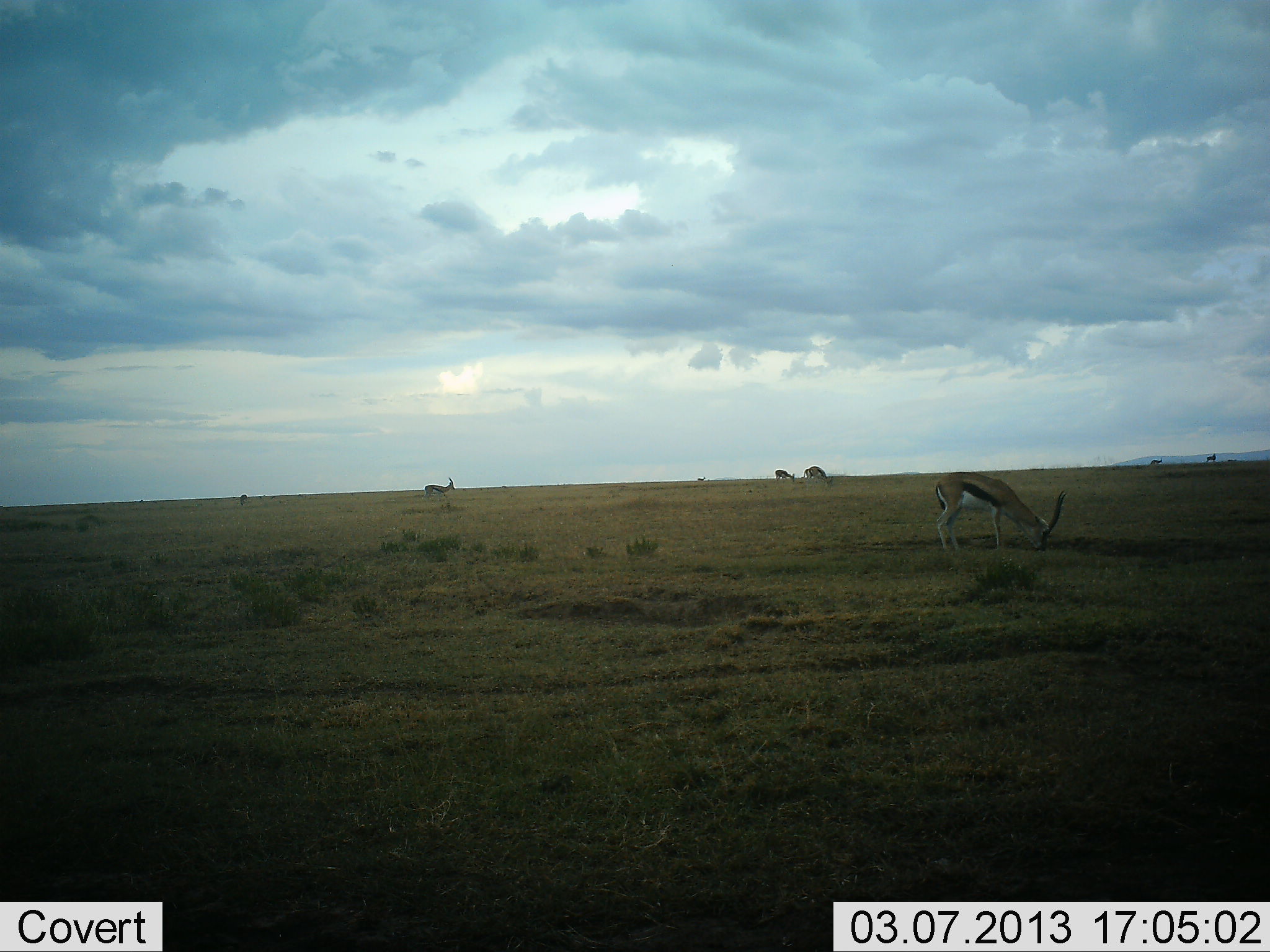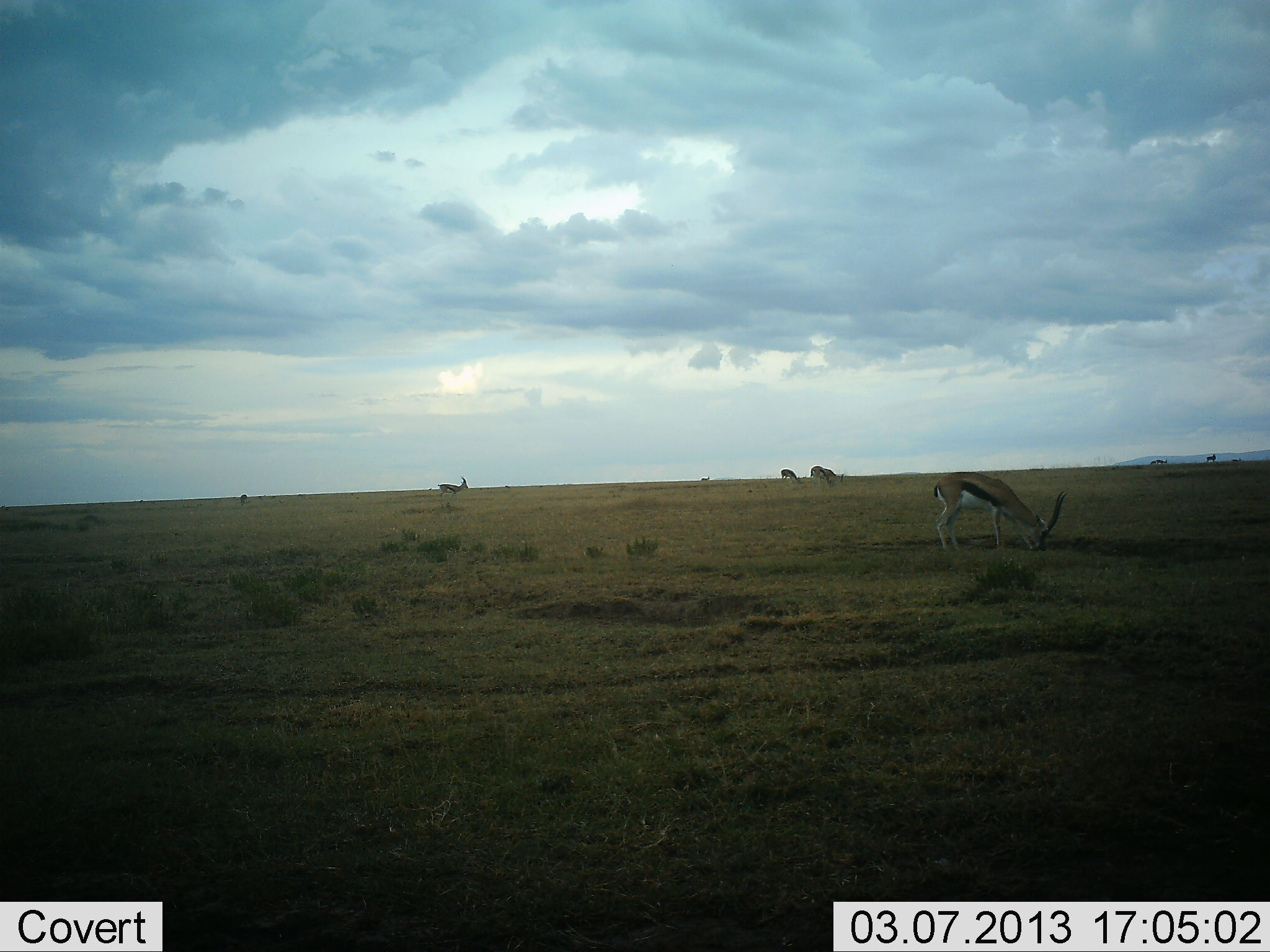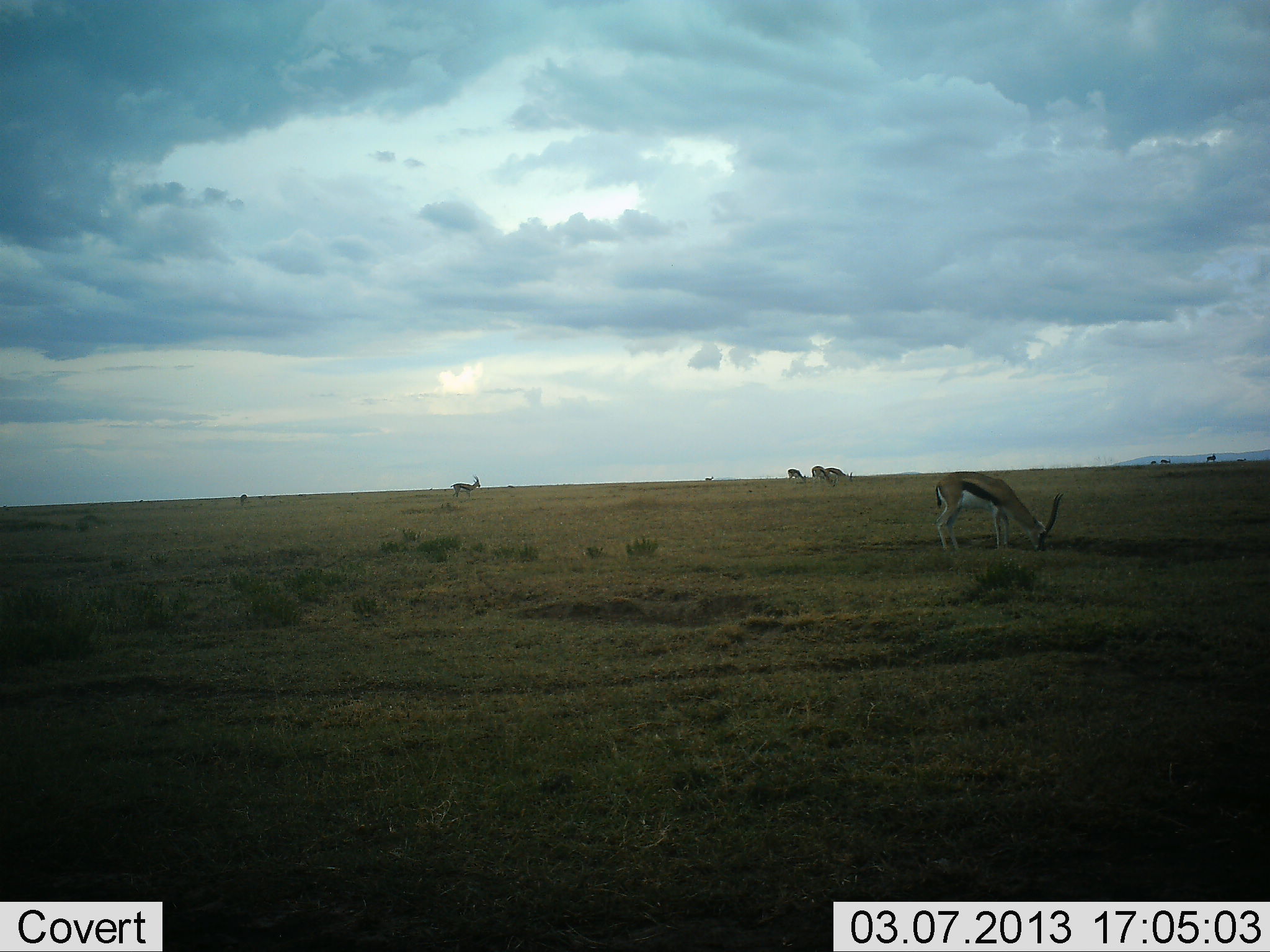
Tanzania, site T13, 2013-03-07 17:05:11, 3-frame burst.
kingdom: Animalia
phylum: Chordata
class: Mammalia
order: Artiodactyla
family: Bovidae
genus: Eudorcas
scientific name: Eudorcas thomsonii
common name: thomson's gazelle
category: gazellethomsons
Gazellethomsons (thomson's gazelle) (Eudorcas thomsonii), count 5. Behavior (volunteer vote fractions): standing 43%, resting 0%, moving 67%, interacting 0%. Young present (vote fraction): 0%. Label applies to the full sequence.